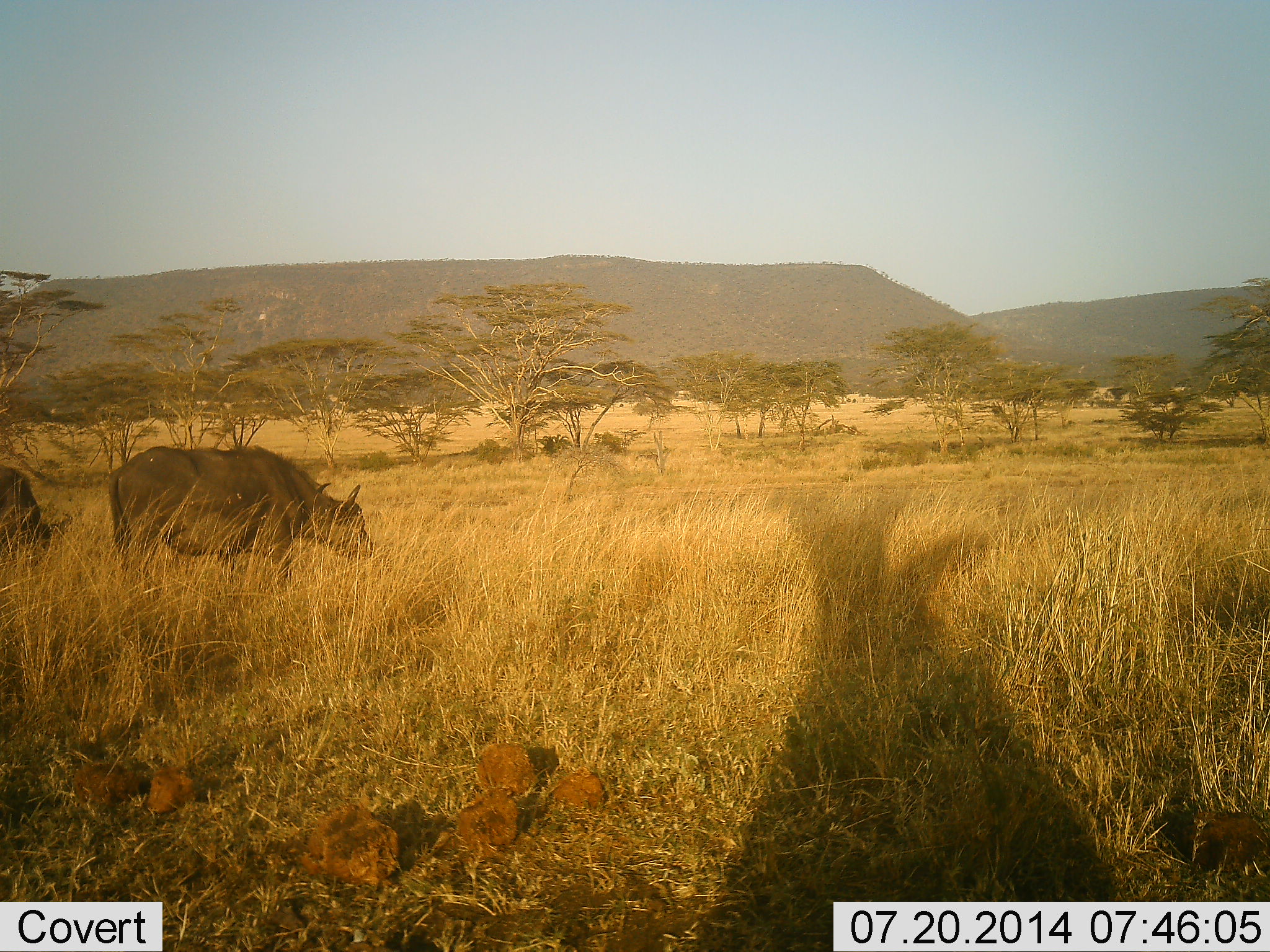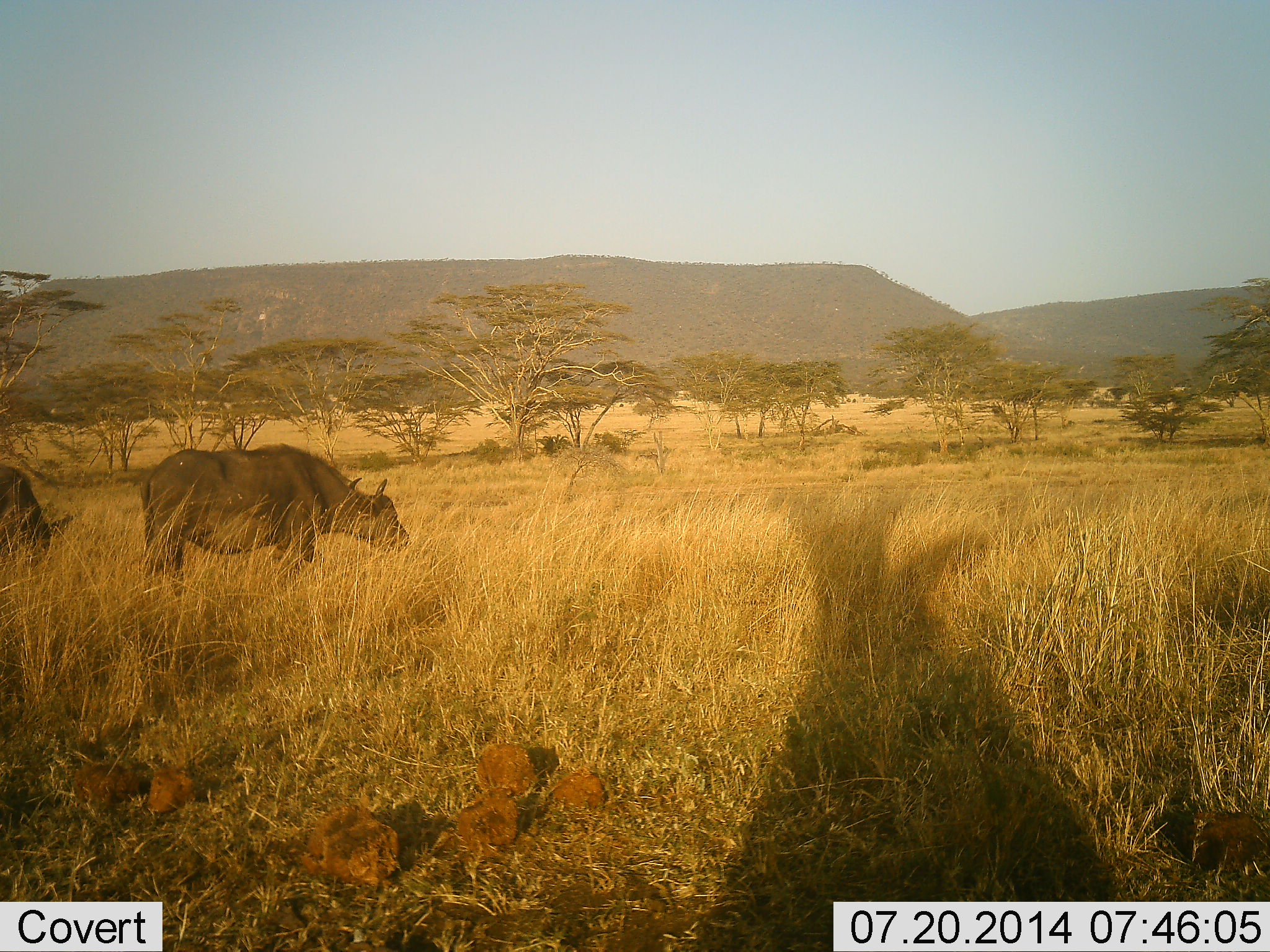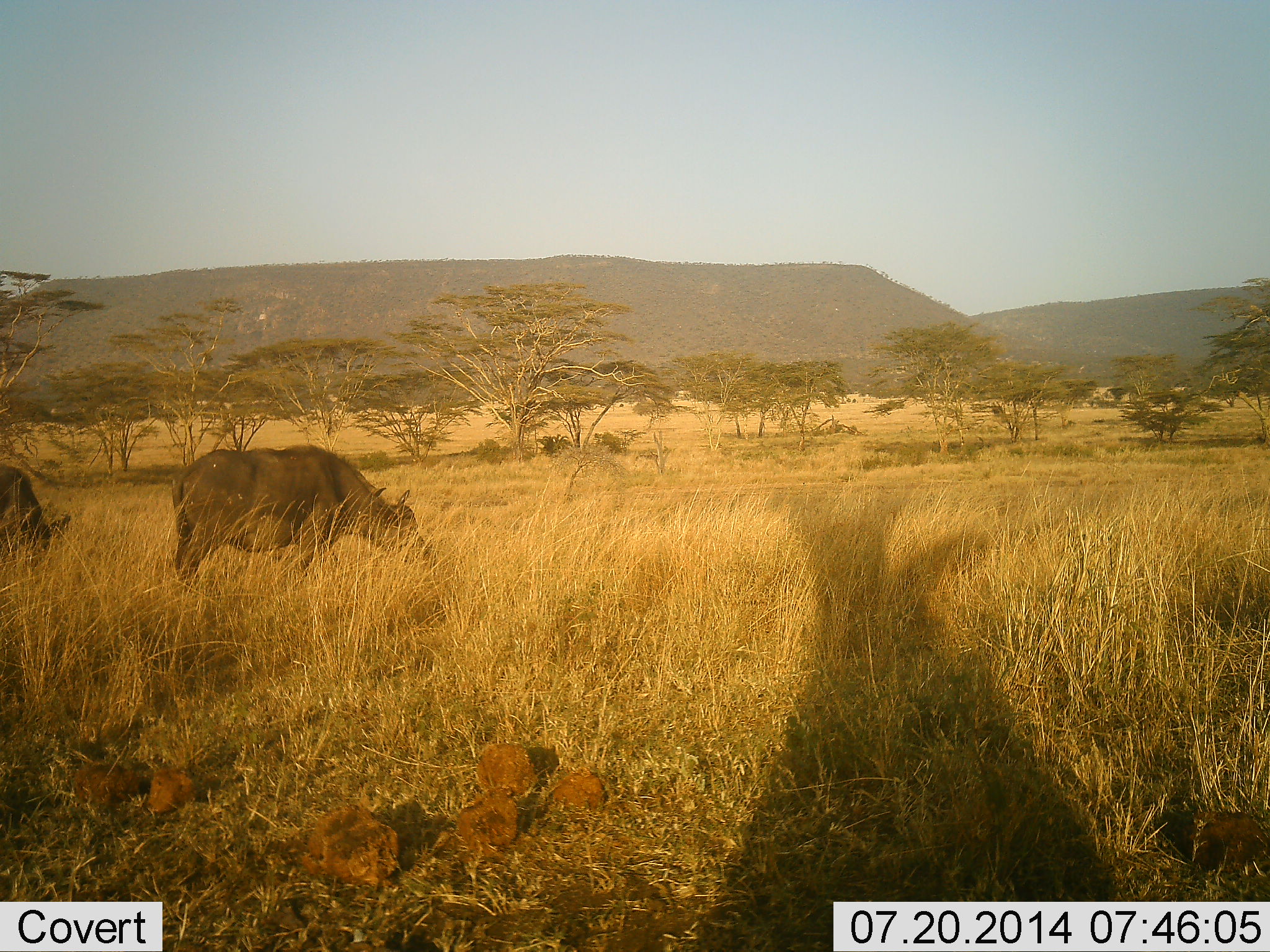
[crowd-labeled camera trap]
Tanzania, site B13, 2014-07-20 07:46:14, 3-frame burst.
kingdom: Animalia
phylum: Chordata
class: Mammalia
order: Artiodactyla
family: Bovidae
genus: Syncerus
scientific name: Syncerus caffer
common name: cape buffalo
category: buffalo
Buffalo (cape buffalo) (Syncerus caffer), count 2. Behavior (volunteer vote fractions): standing 10%, resting 0%, moving 40%, interacting 0%. Young present (vote fraction): 0%. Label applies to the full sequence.